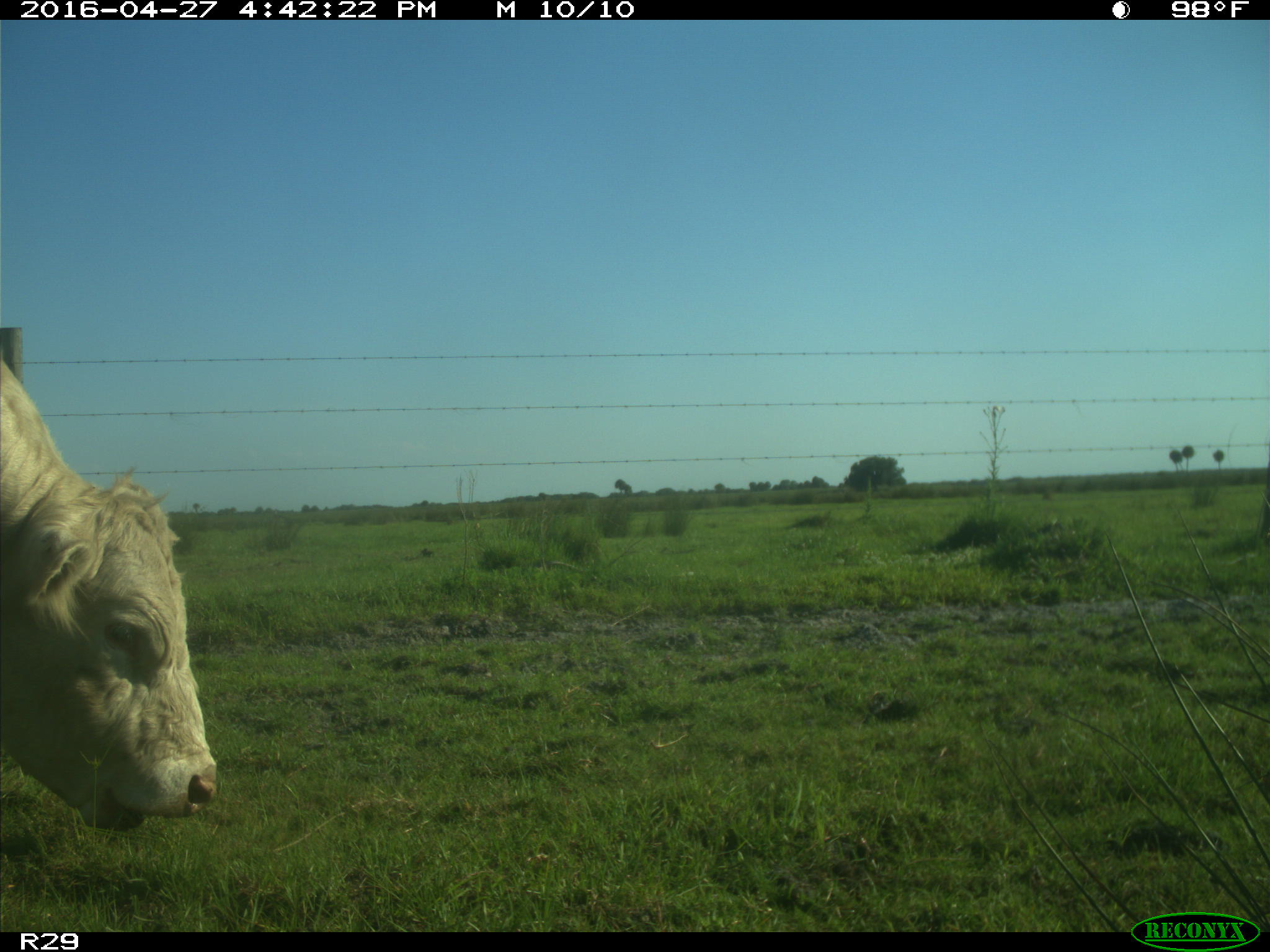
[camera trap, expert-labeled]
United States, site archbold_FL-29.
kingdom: Animalia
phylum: Chordata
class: Mammalia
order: Artiodactyla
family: Bovidae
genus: Bos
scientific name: Bos taurus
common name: domestic cow